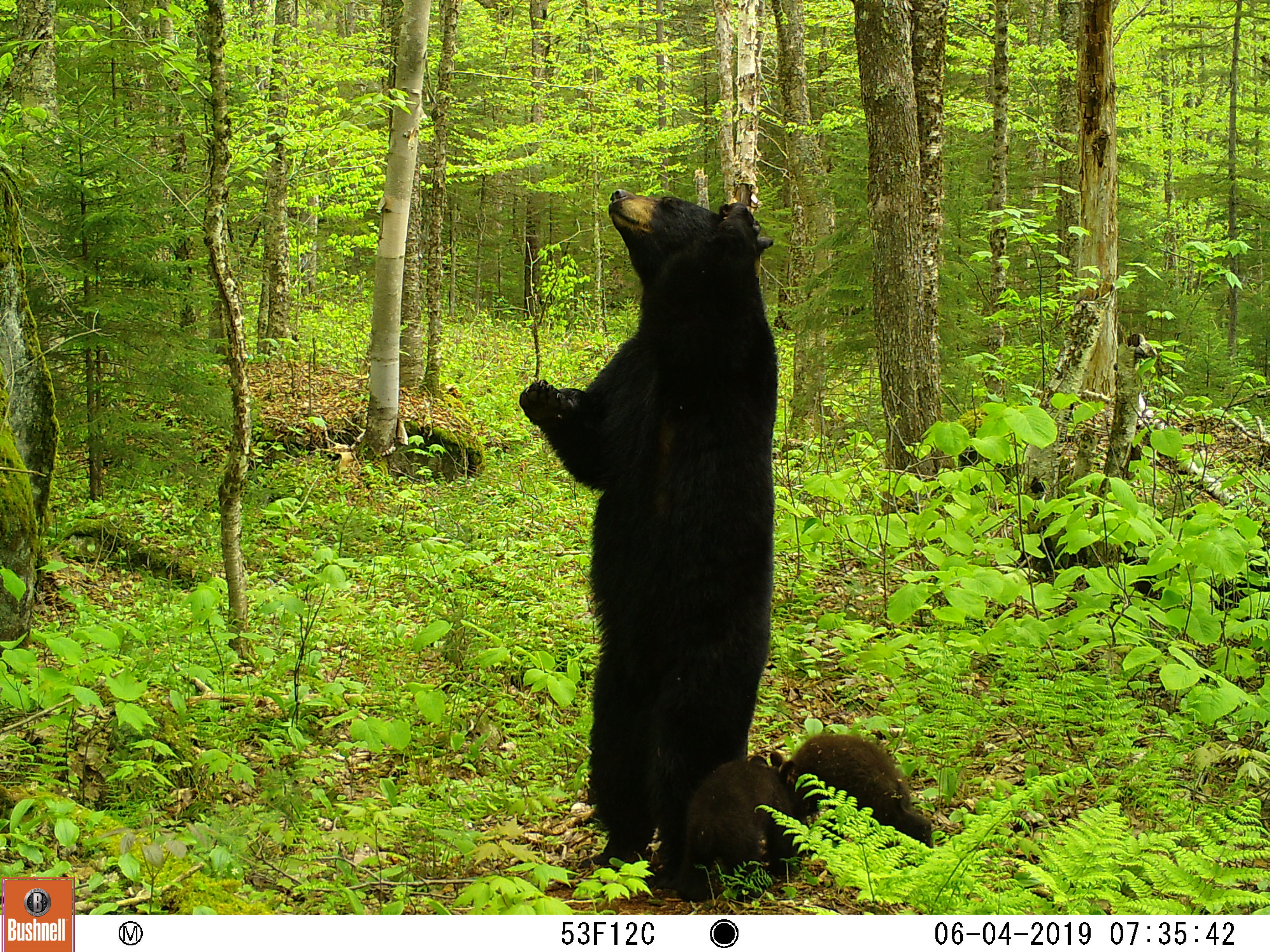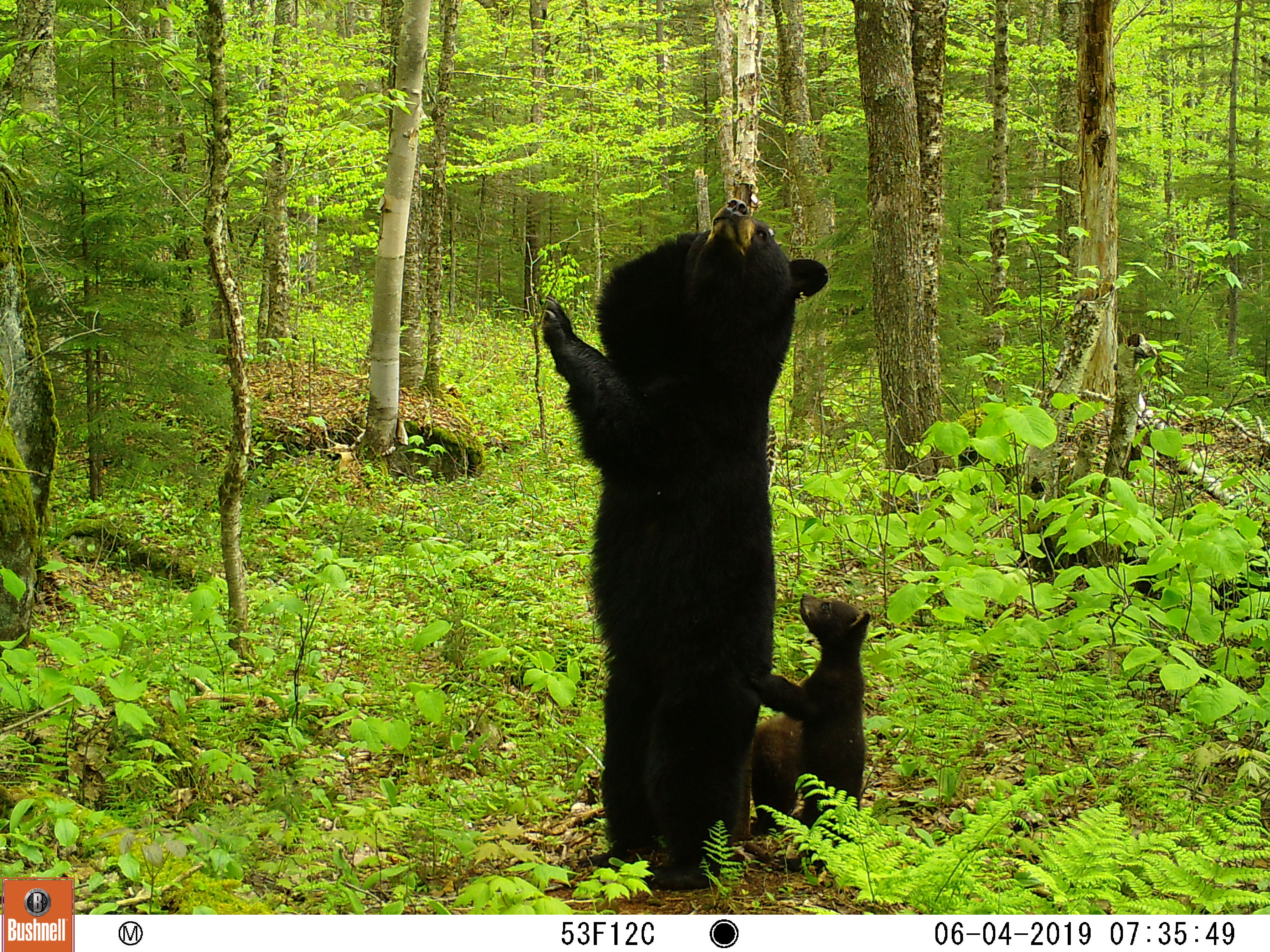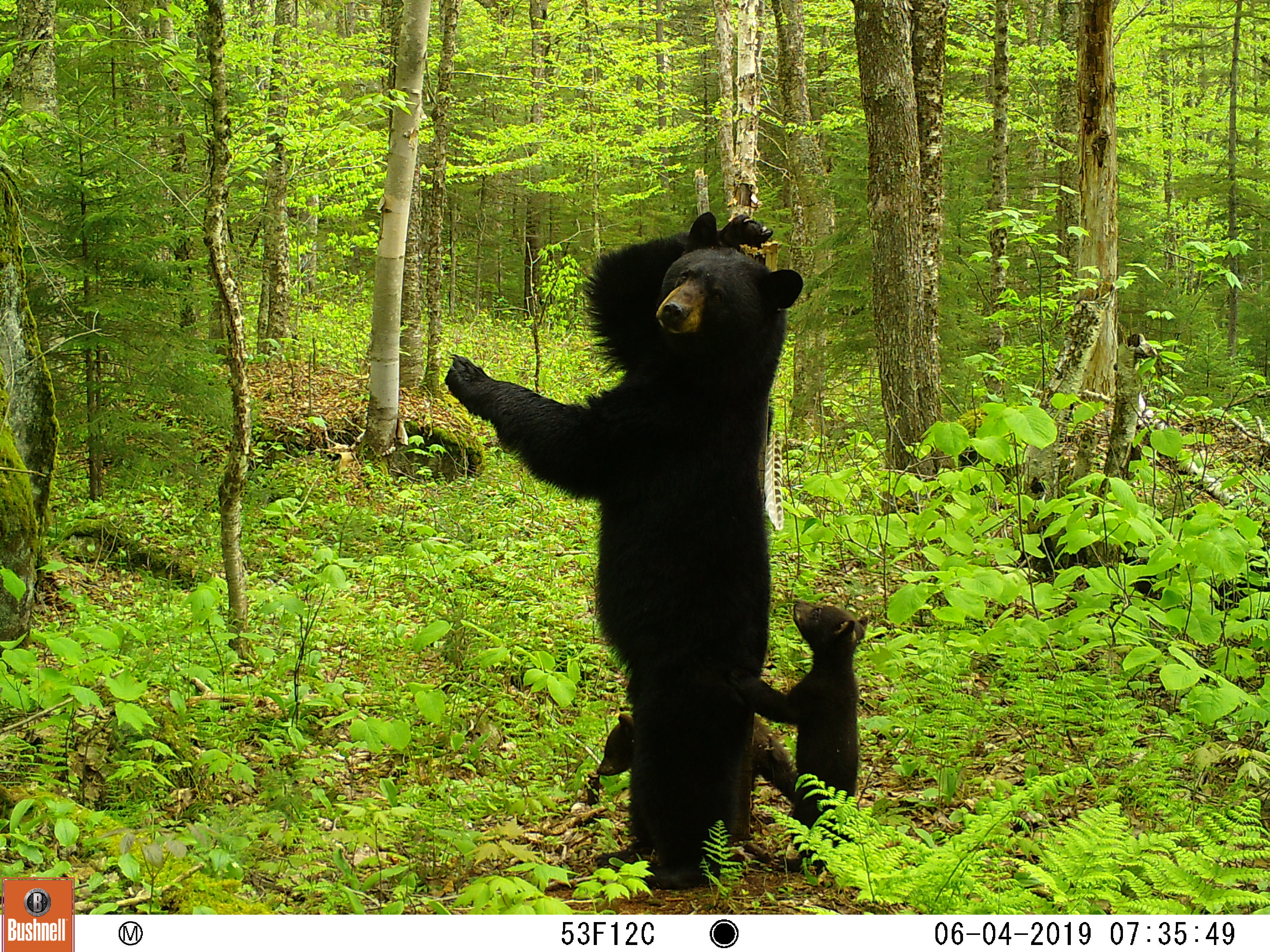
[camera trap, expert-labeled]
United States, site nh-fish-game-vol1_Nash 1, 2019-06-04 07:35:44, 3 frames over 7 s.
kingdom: Animalia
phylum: Chordata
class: Mammalia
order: Carnivora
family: Ursidae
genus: Ursus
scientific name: Ursus americanus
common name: black bear